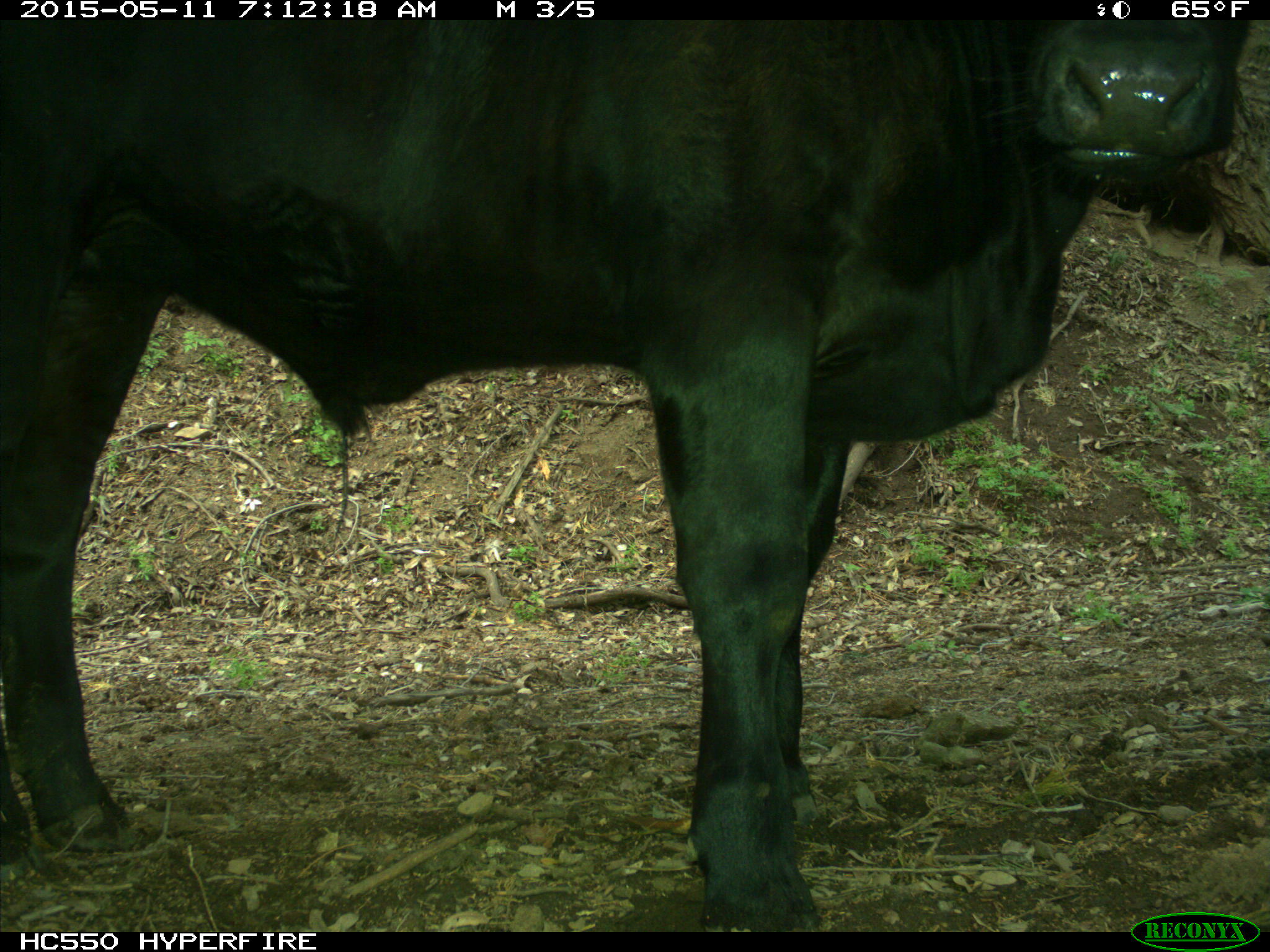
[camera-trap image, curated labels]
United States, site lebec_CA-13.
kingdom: Animalia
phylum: Chordata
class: Mammalia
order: Artiodactyla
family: Bovidae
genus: Bos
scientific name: Bos taurus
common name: domestic cow